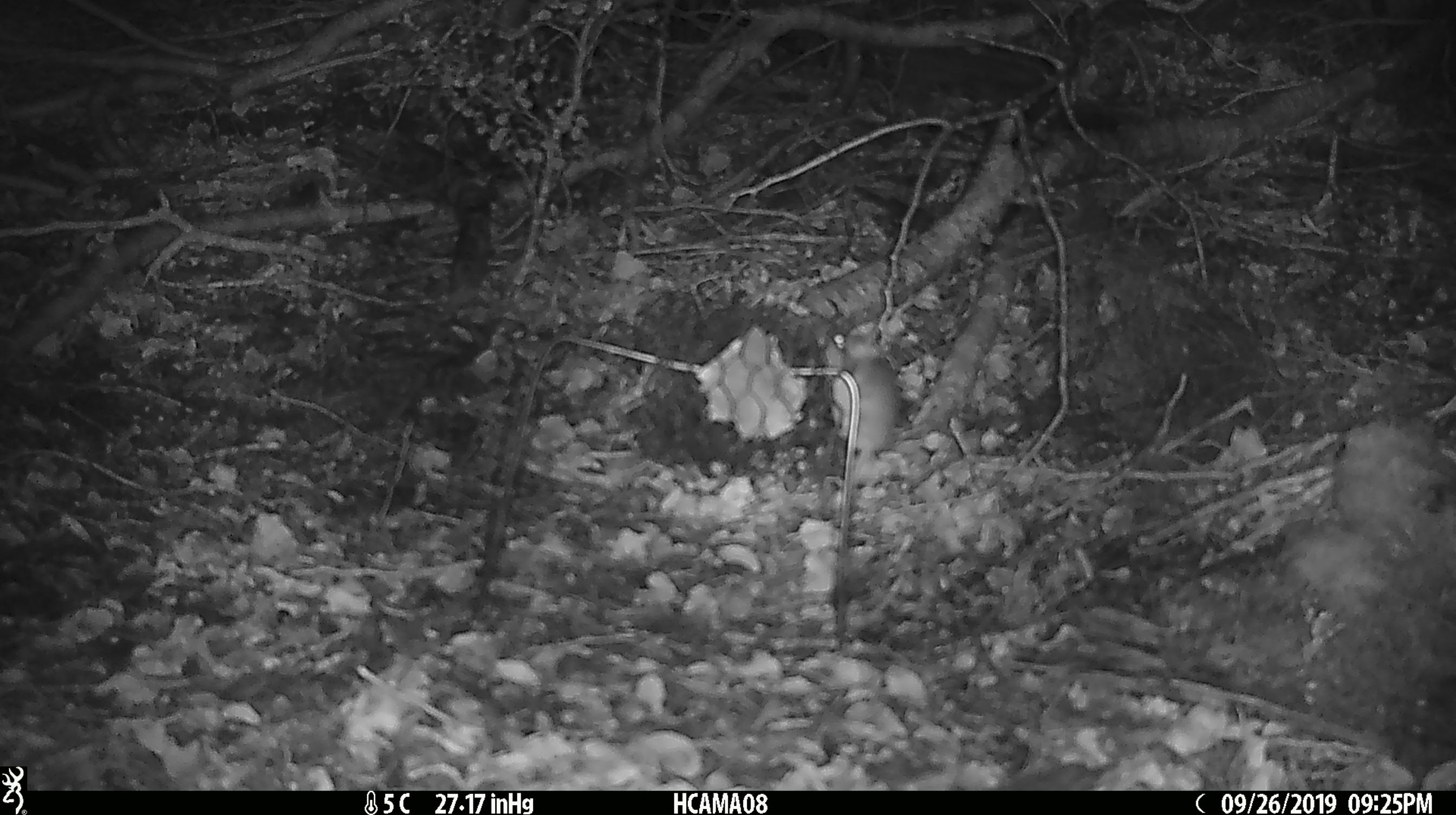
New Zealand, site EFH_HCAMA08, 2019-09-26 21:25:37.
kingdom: Animalia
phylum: Chordata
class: Mammalia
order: Rodentia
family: Muridae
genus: Mus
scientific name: Mus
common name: mouse